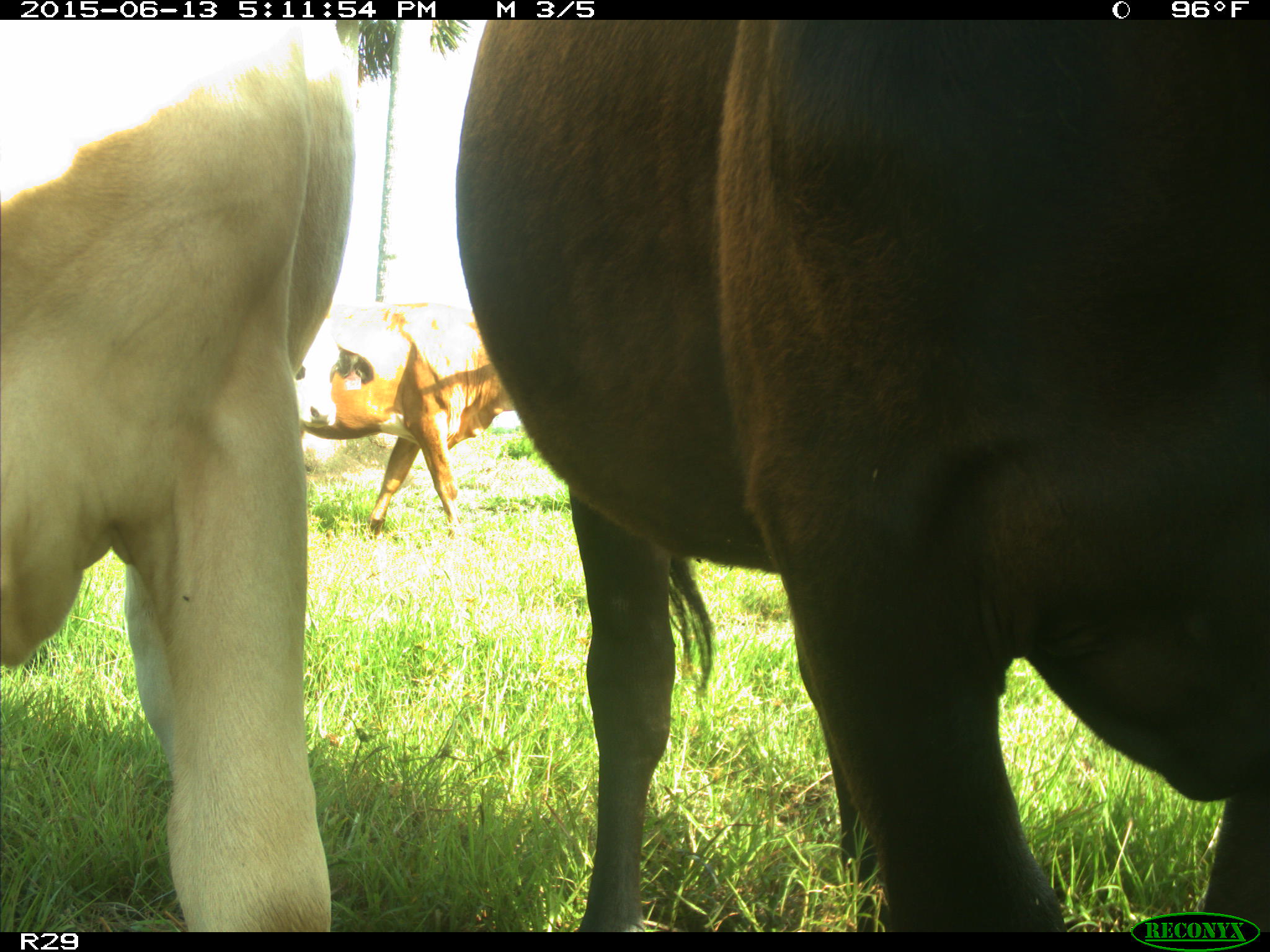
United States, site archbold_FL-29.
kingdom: Animalia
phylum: Chordata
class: Mammalia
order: Artiodactyla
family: Bovidae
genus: Bos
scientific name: Bos taurus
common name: domestic cow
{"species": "Bos taurus (domestic cow)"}